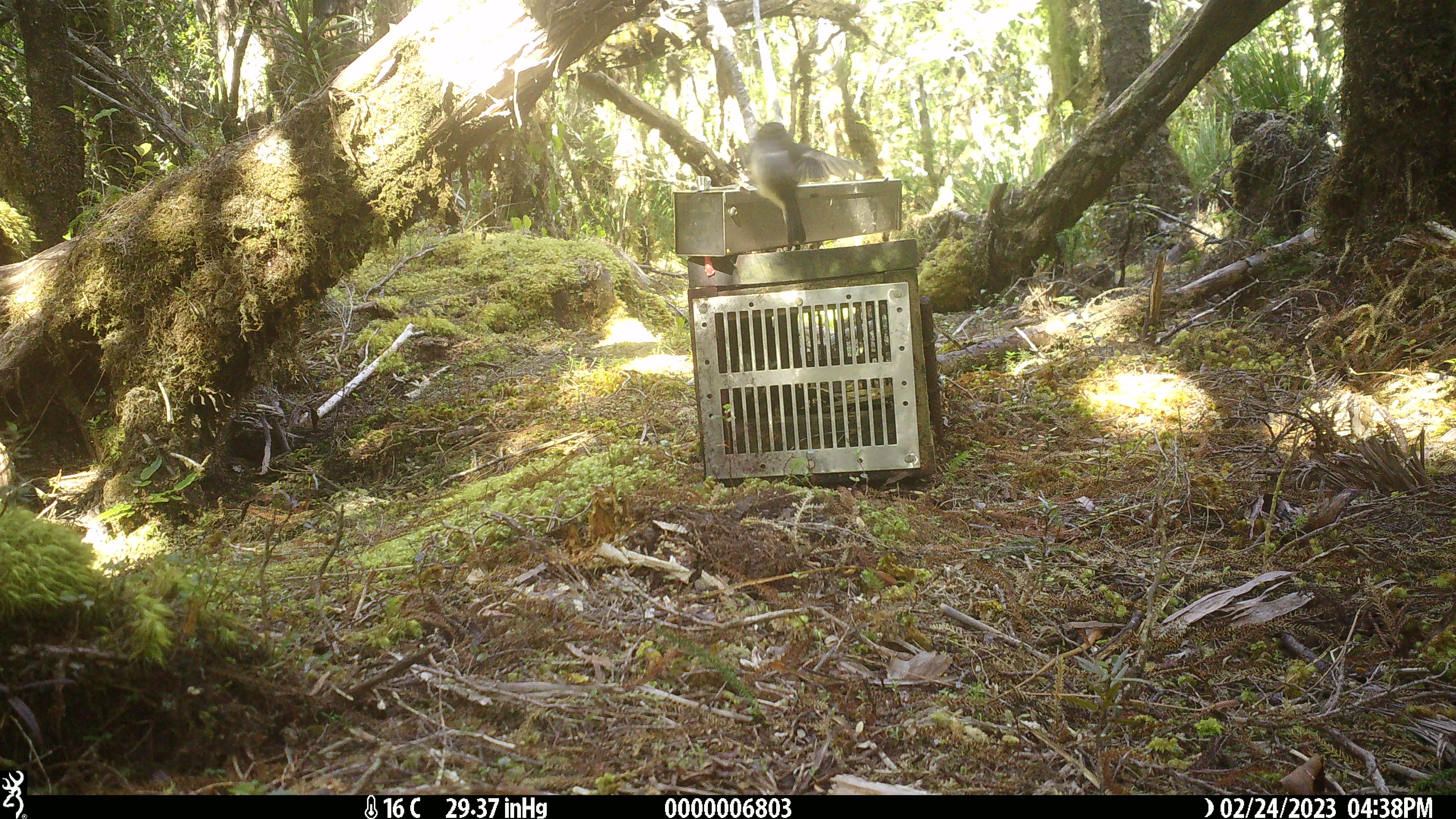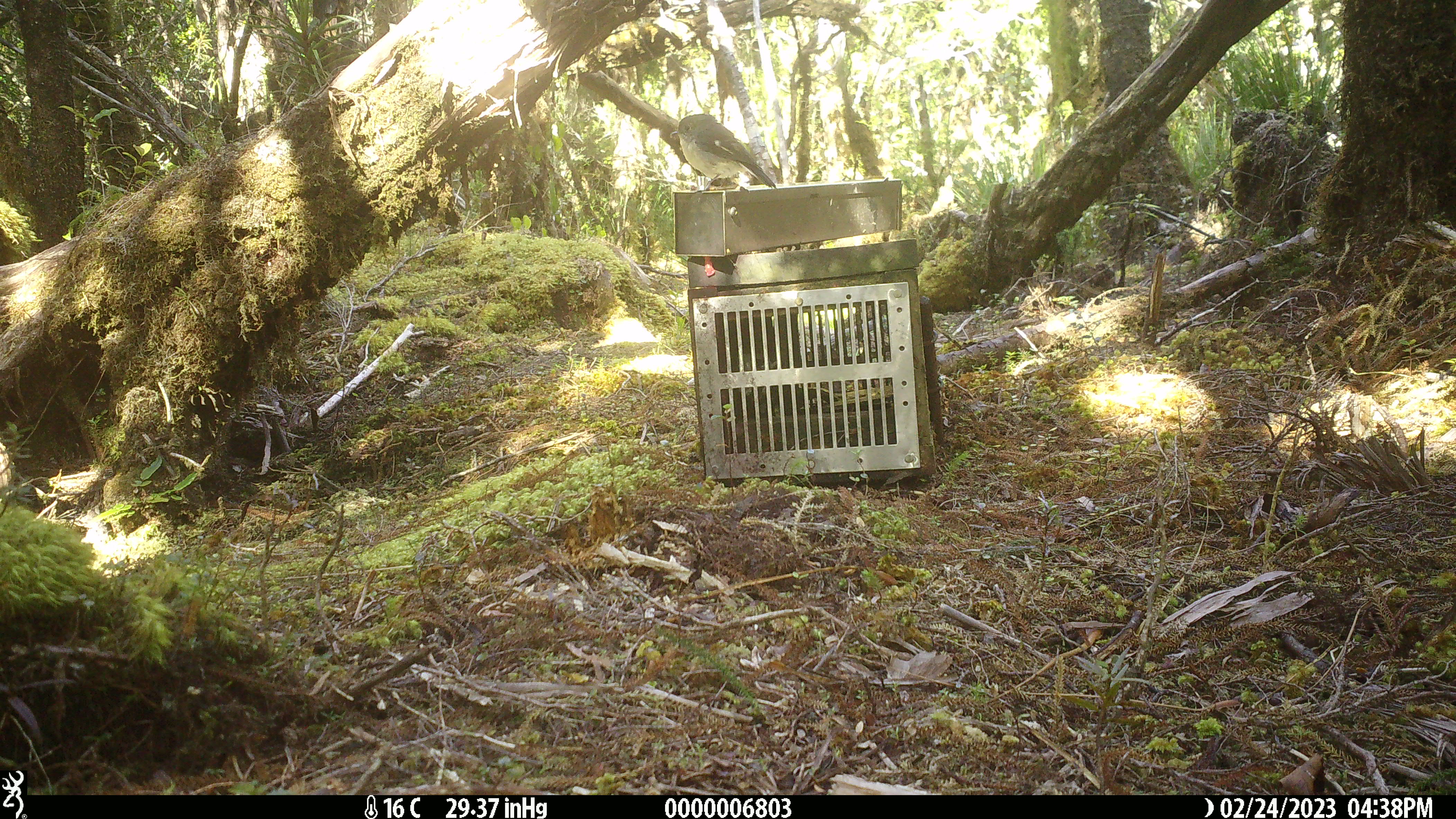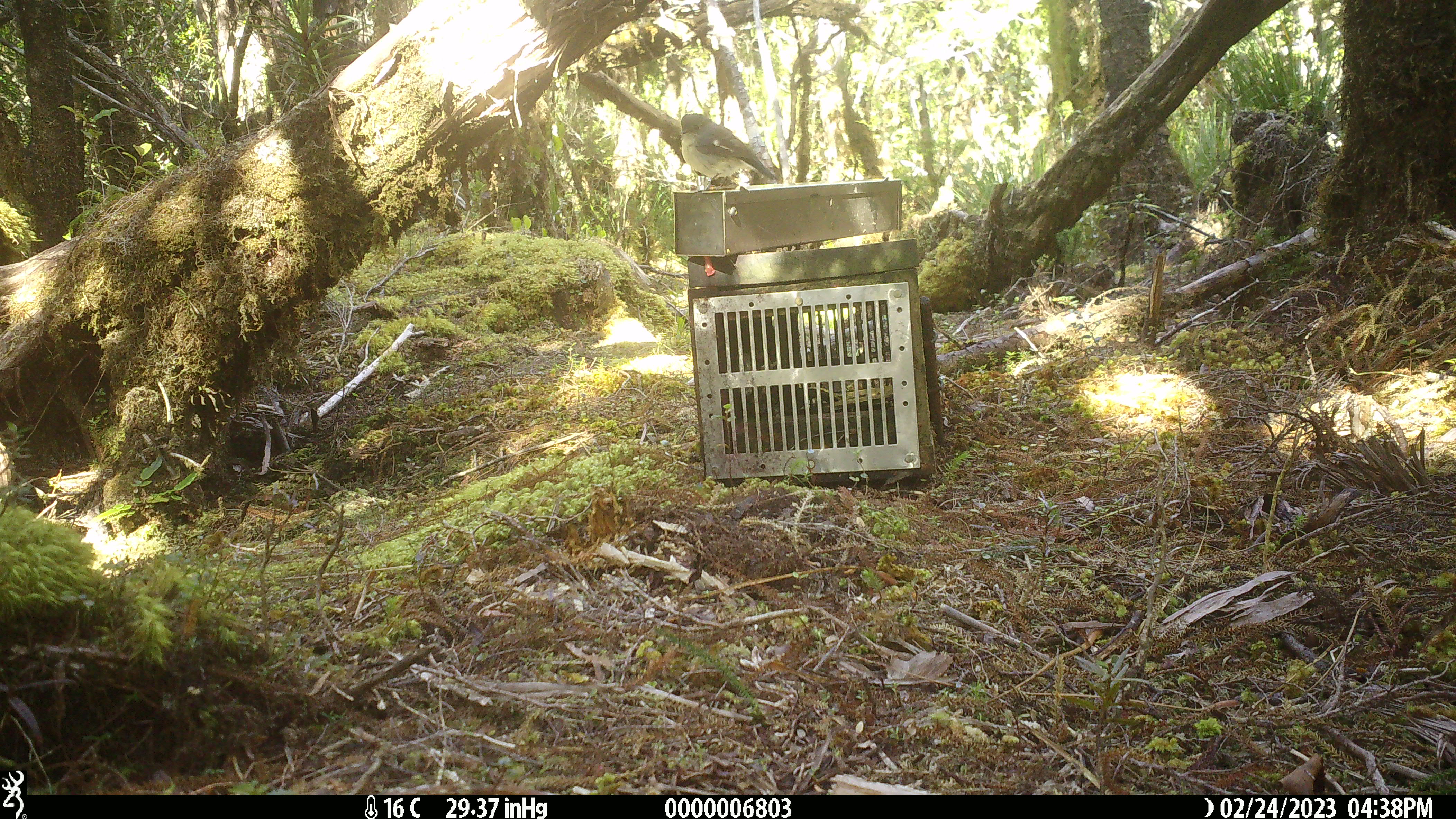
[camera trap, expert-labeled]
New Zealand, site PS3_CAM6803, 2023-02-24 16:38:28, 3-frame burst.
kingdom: Animalia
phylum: Chordata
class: Aves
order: Passeriformes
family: Petroicidae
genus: Petroica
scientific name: Petroica macrocephala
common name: tomtit